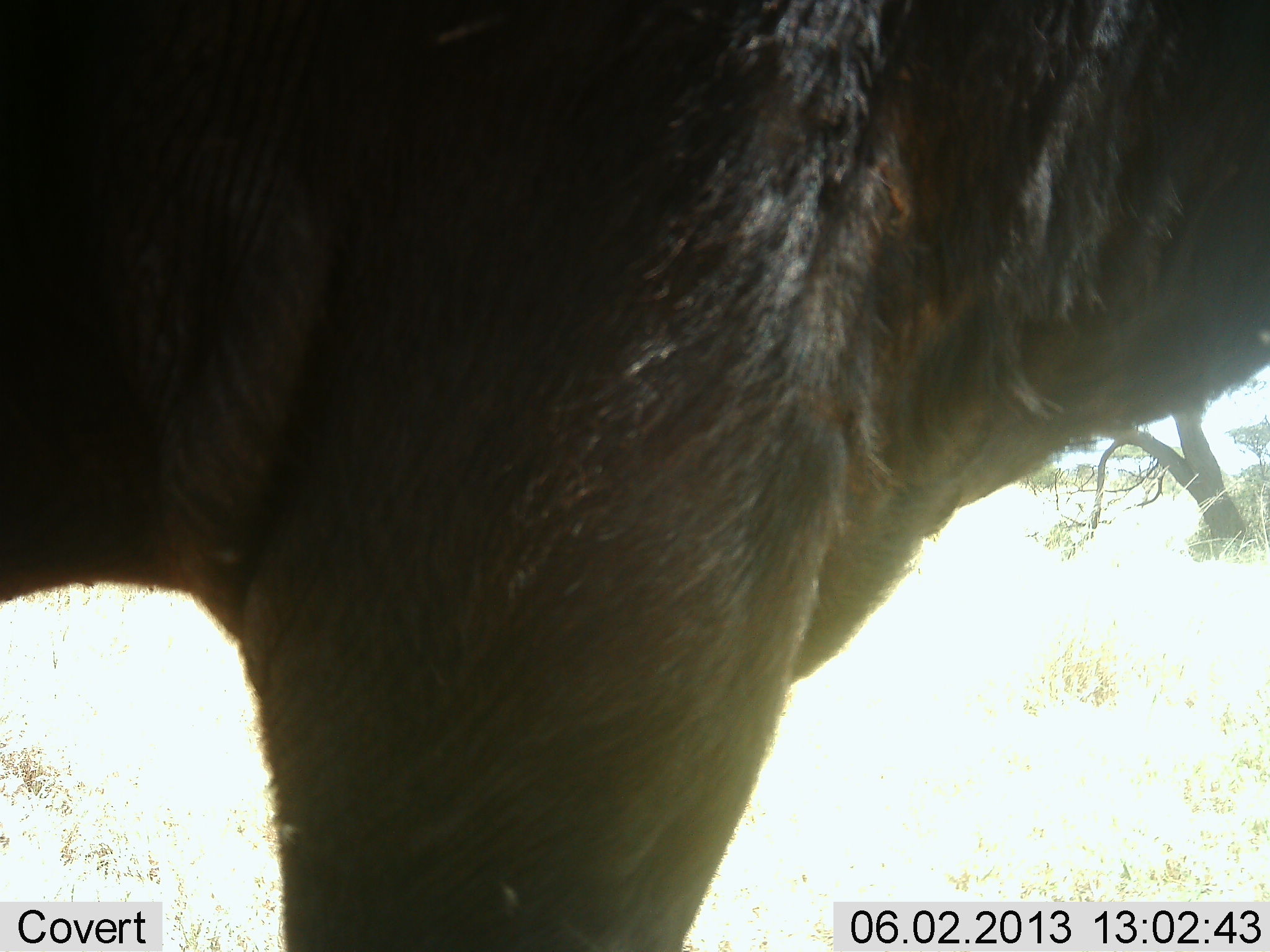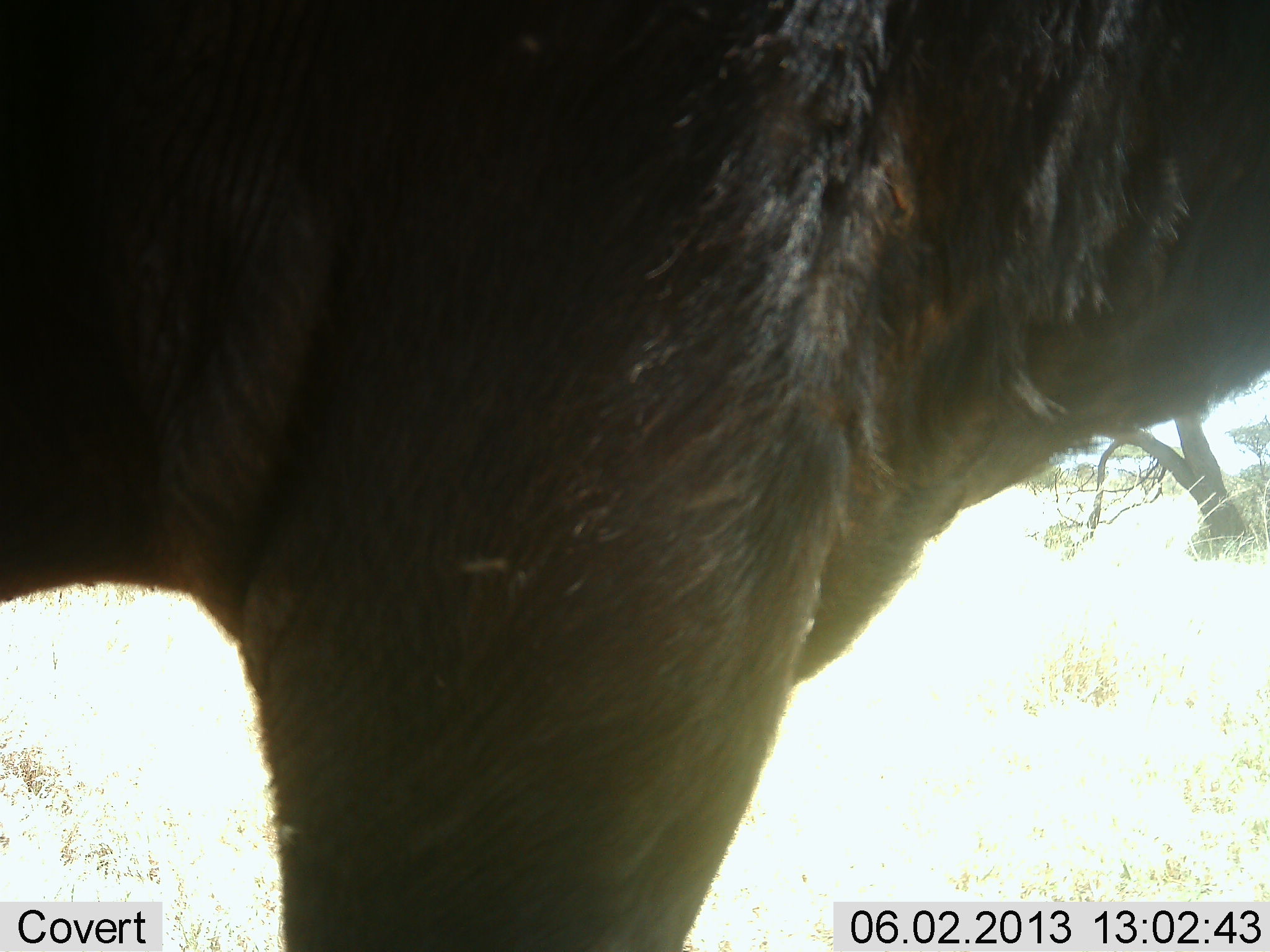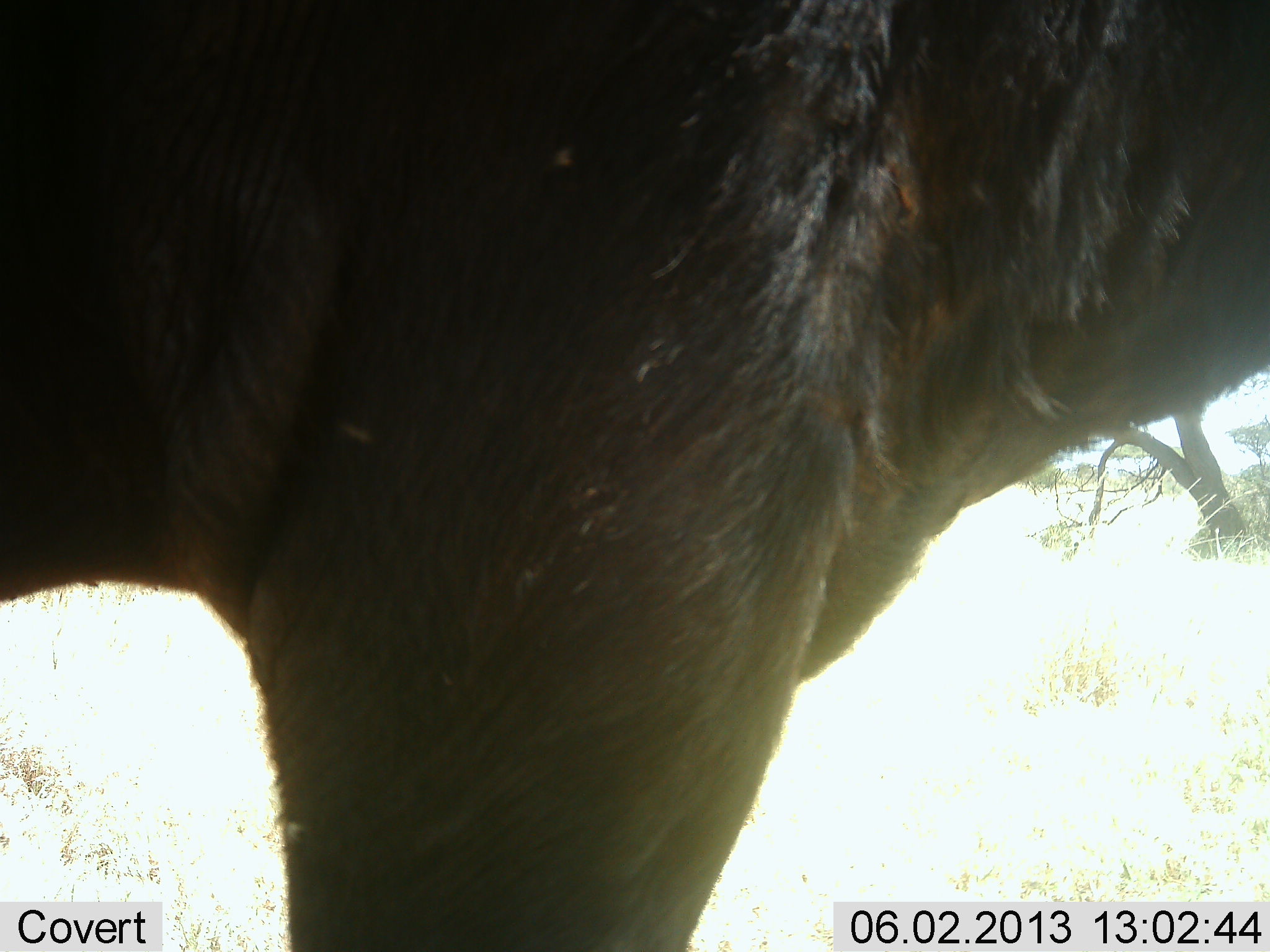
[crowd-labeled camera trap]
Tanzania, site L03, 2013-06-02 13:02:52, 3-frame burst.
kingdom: Animalia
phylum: Chordata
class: Mammalia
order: Artiodactyla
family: Bovidae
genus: Connochaetes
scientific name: Connochaetes taurinus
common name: blue wildebeest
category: wildebeest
Wildebeest (blue wildebeest) (Connochaetes taurinus), count 1. Behavior (volunteer vote fractions): standing 100%, resting 0%, moving 0%, interacting 0%. Young present (vote fraction): 0%. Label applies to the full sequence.